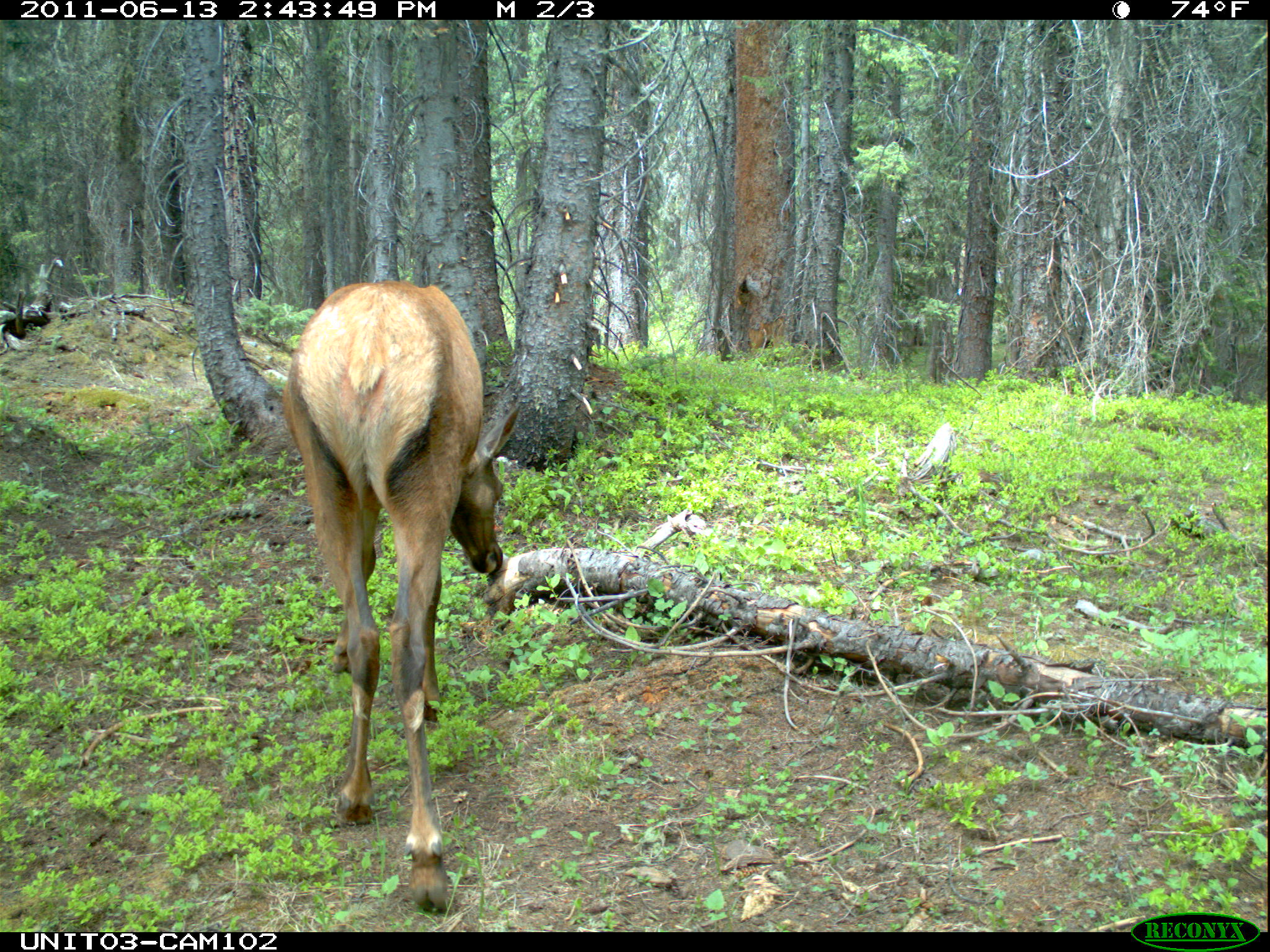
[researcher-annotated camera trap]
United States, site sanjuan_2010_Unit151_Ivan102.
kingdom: Animalia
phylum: Chordata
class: Mammalia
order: Artiodactyla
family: Cervidae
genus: Cervus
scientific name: Cervus elaphus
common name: red deer